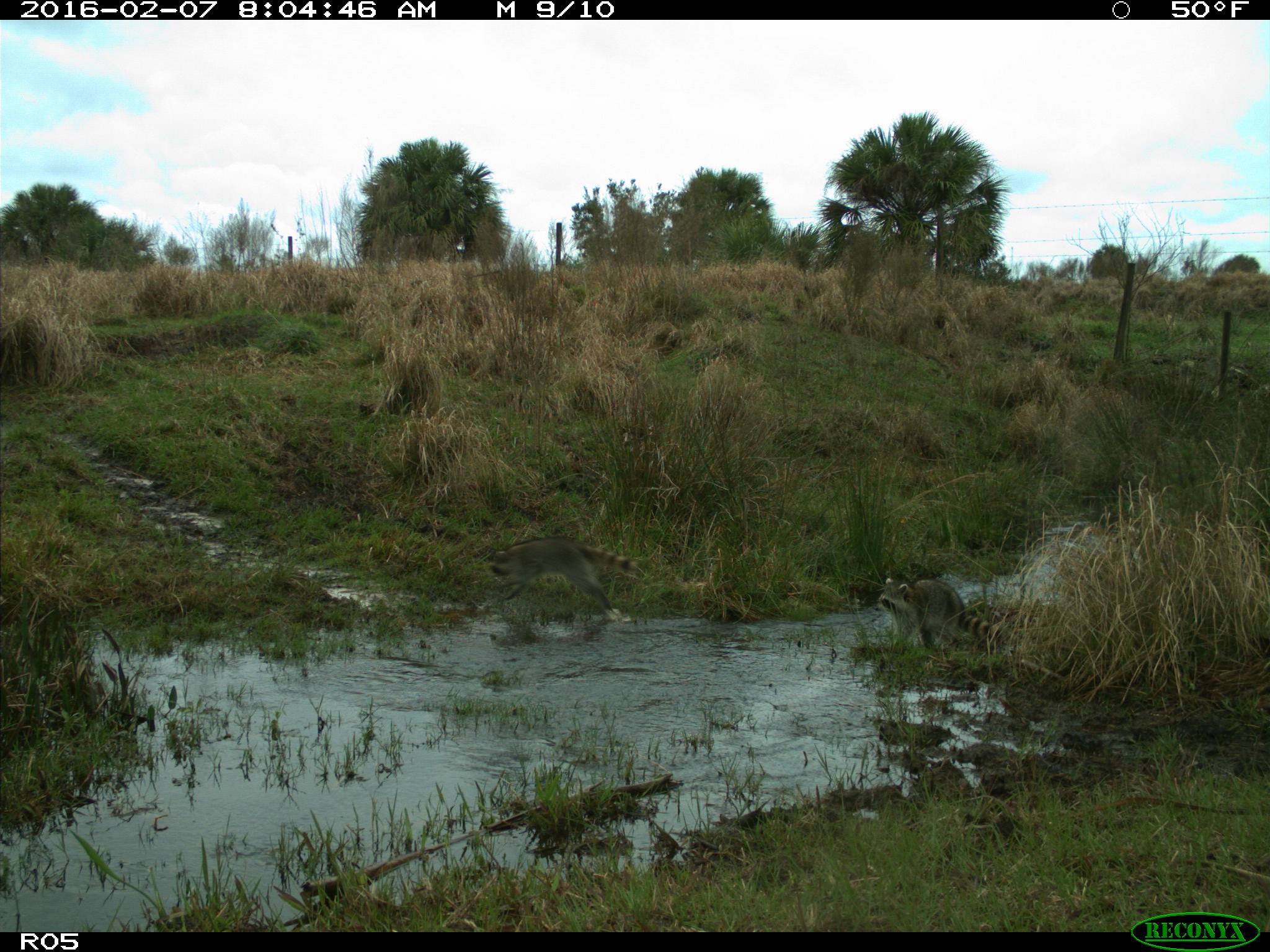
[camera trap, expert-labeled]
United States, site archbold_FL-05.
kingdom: Animalia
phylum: Chordata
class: Mammalia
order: Carnivora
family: Procyonidae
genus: Procyon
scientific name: Procyon lotor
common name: common raccoon